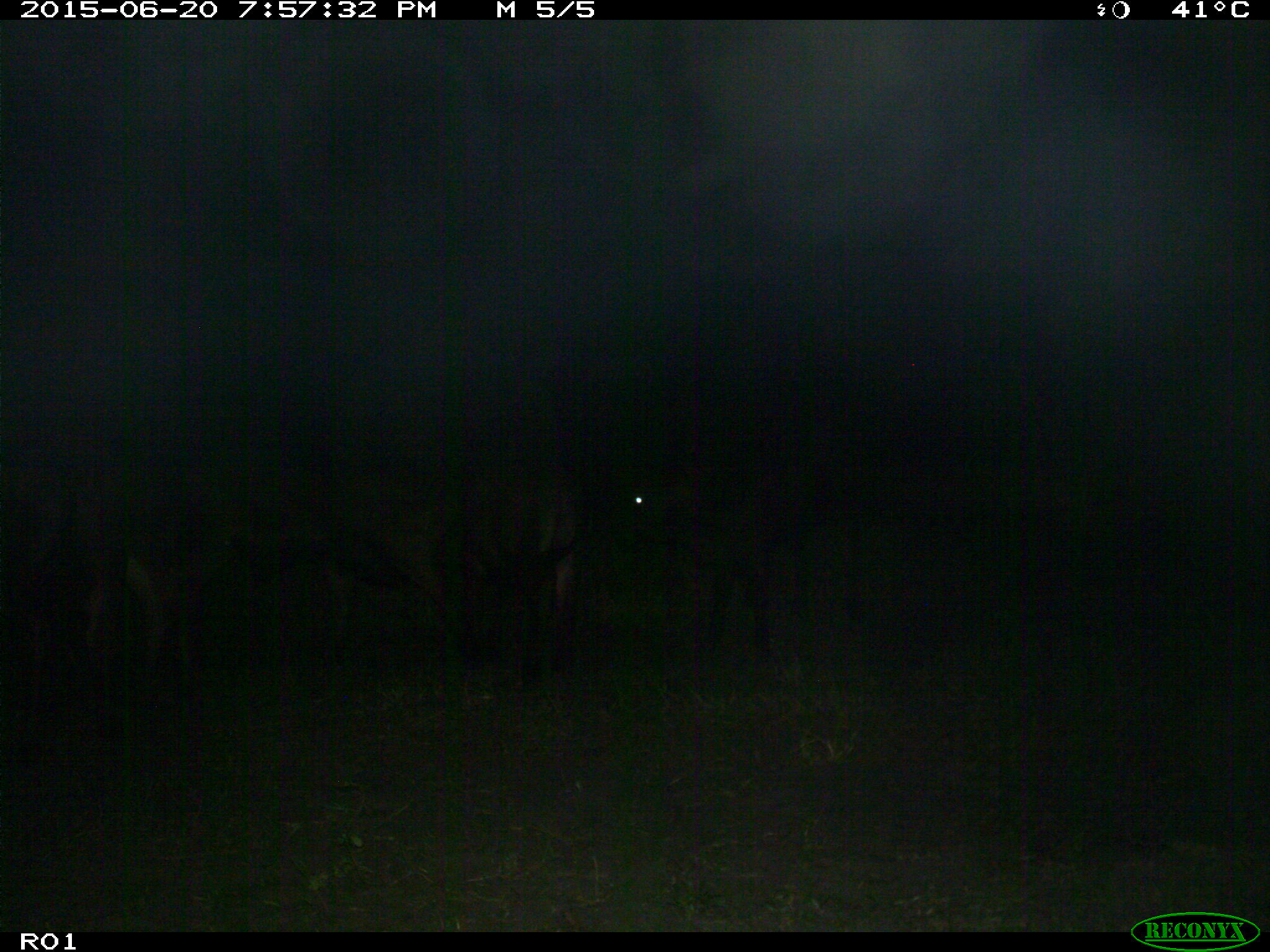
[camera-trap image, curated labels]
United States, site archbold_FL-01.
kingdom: Animalia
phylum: Chordata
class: Mammalia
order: Artiodactyla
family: Bovidae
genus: Bos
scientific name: Bos taurus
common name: domestic cow